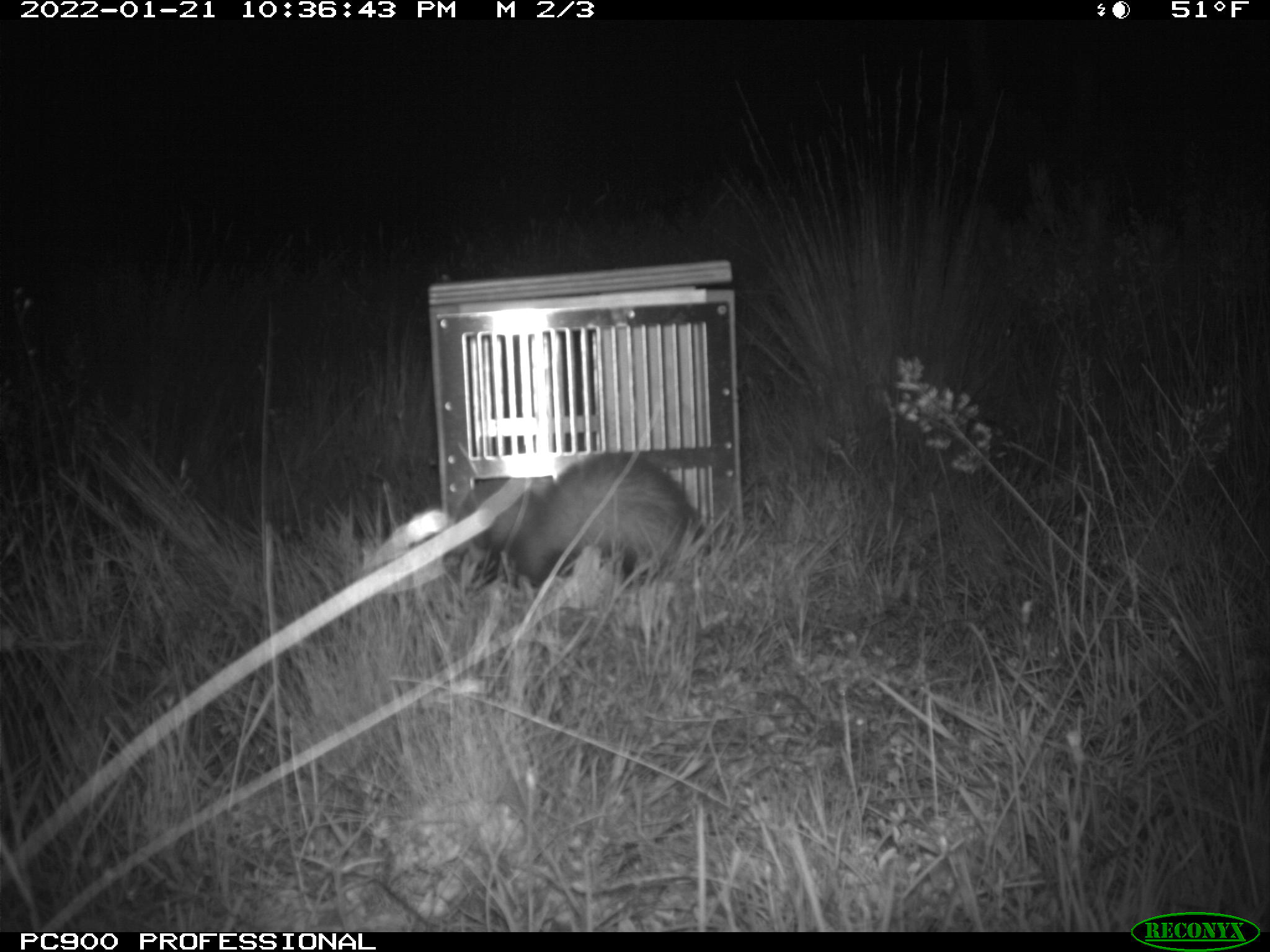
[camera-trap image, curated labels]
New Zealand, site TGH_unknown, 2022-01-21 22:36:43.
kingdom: Animalia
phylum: Chordata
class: Mammalia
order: Carnivora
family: Mustelidae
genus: Mustela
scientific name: Mustela furo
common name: ferret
Ferret (Mustela furo).